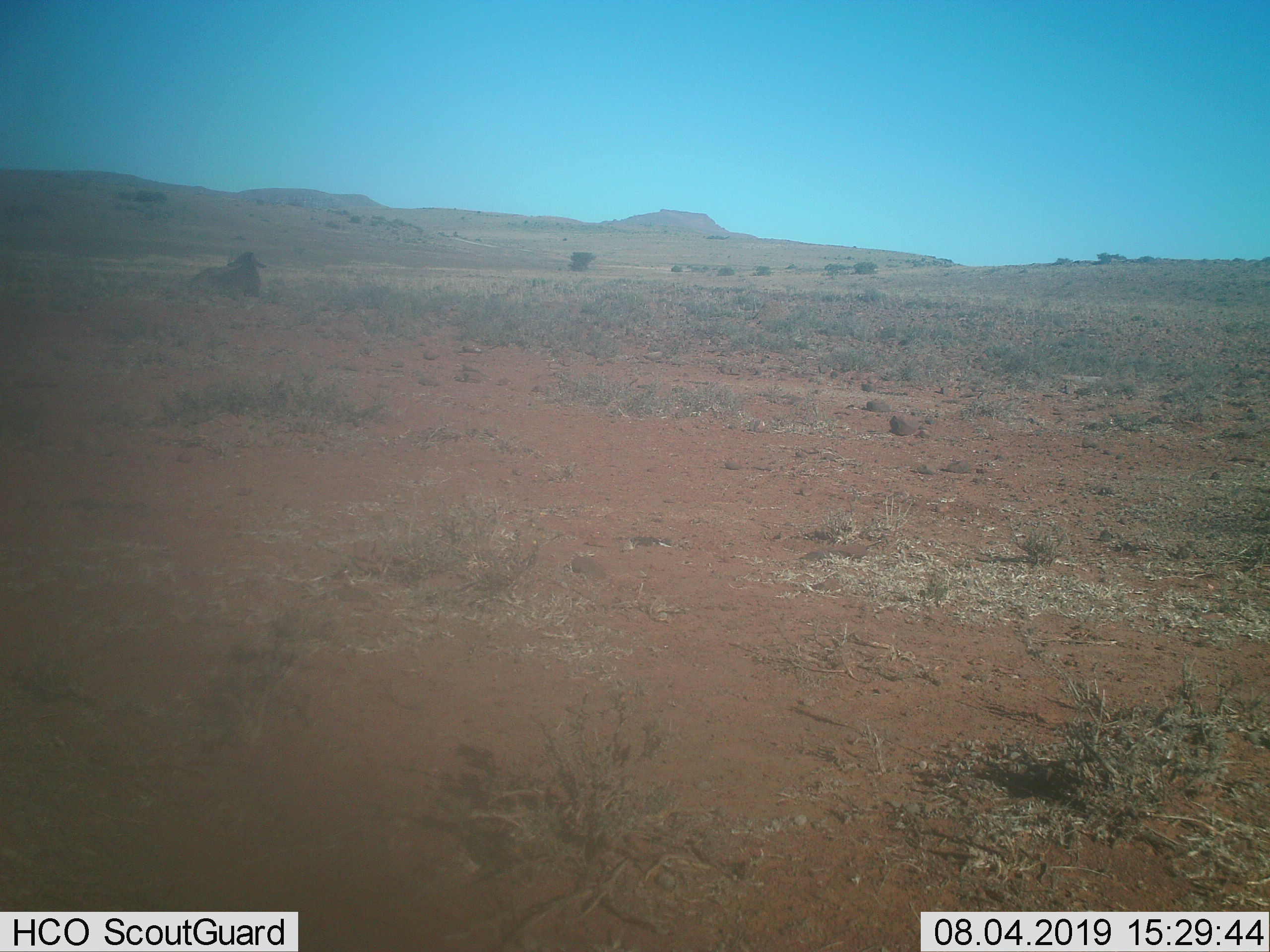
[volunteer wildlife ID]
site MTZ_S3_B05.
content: unidentified animal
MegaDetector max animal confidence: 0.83